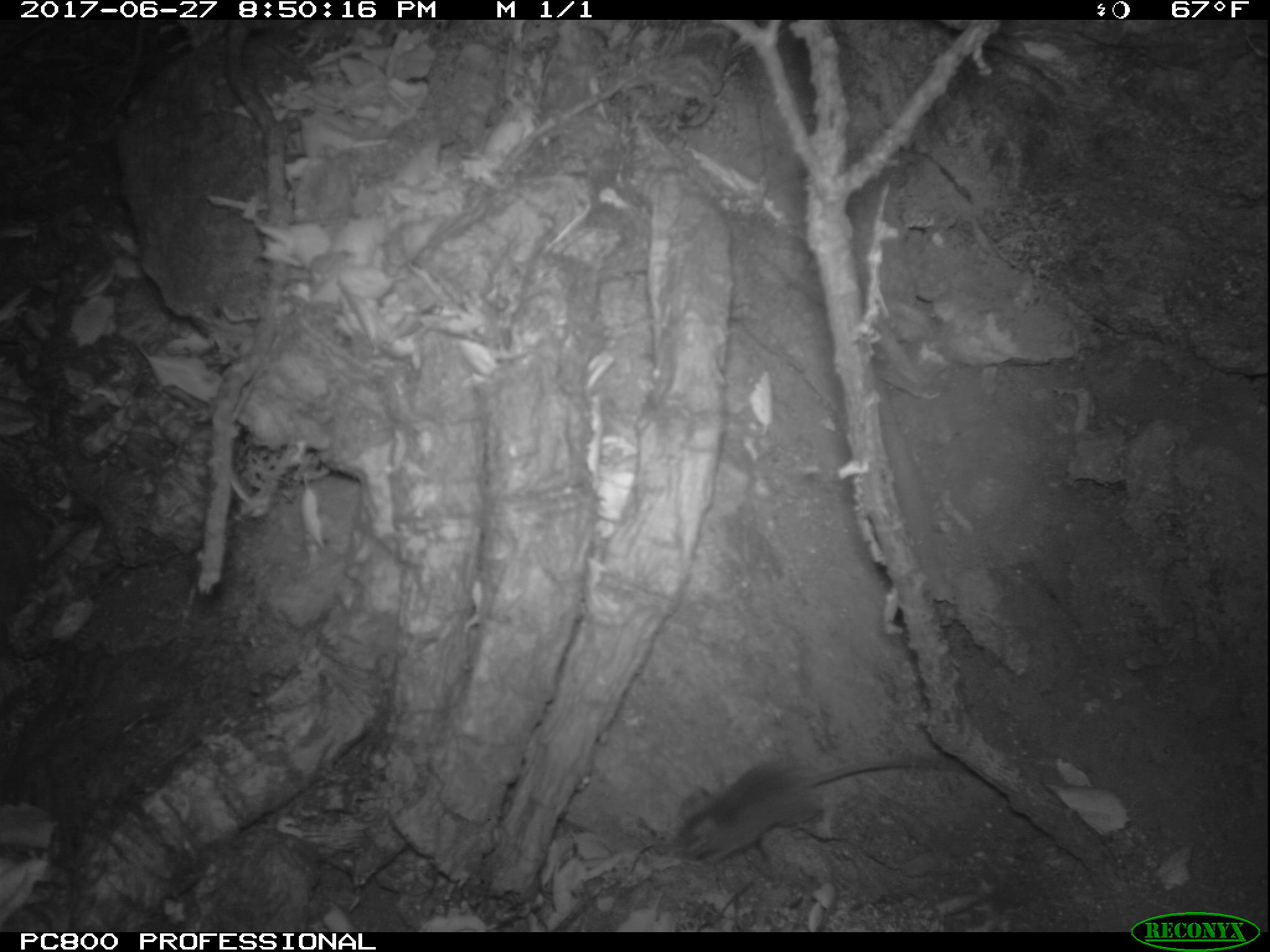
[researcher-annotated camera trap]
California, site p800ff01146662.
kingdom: Animalia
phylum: Chordata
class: Mammalia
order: Rodentia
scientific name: Rodentia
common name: rodent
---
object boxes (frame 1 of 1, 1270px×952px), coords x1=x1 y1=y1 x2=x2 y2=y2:
rodent: x1=669 y1=757 x2=961 y2=866